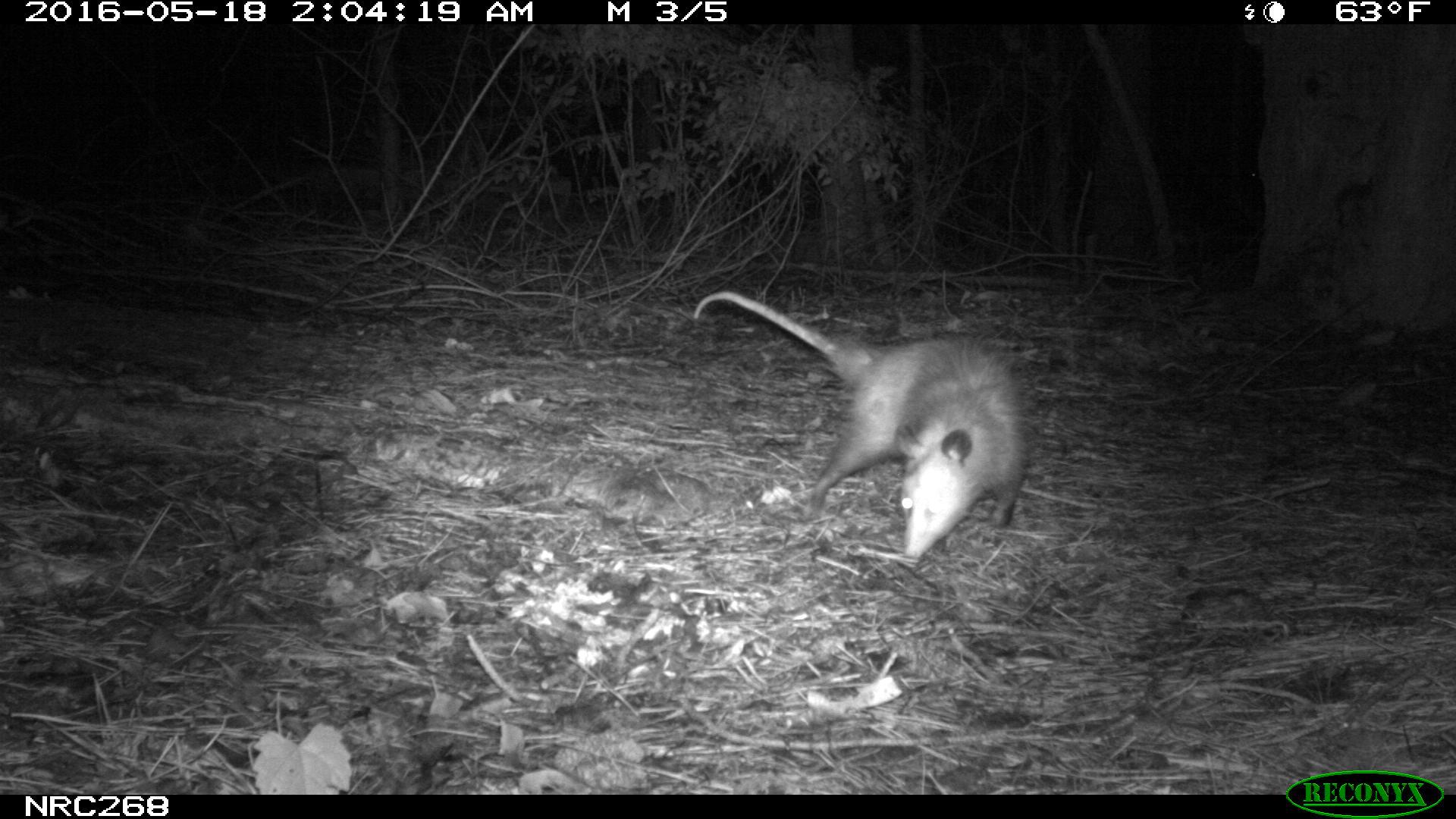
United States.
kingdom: Animalia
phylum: Chordata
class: Mammalia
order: Didelphimorphia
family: Didelphidae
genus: Didelphis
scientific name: Didelphis virginiana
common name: virginia opossum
Virginia Opossum (Didelphis virginiana).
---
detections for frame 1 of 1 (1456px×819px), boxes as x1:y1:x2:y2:
Virginia Opossum: 689:288:1046:562